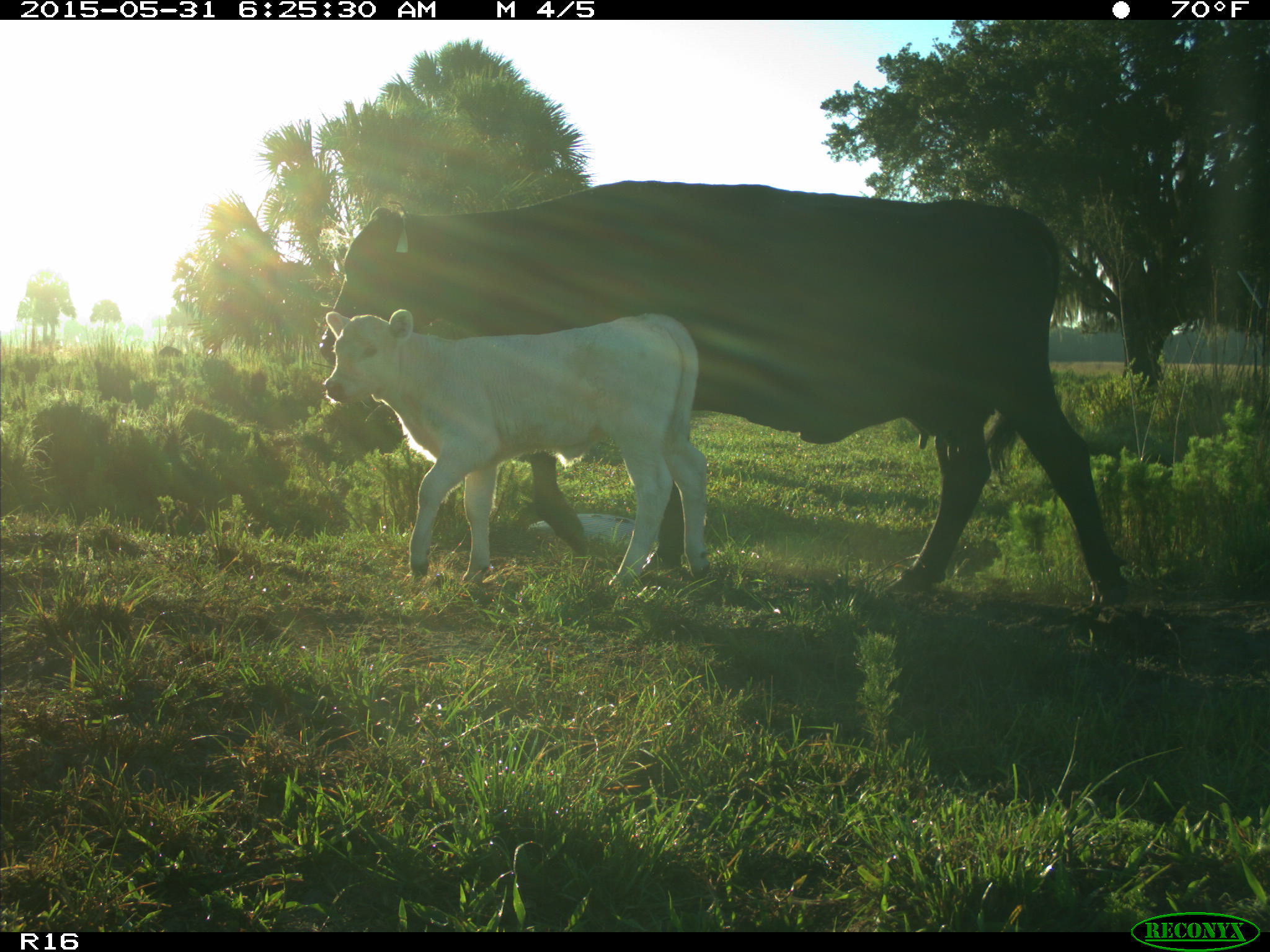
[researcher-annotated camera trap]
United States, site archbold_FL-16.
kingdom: Animalia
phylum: Chordata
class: Mammalia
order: Artiodactyla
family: Bovidae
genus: Bos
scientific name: Bos taurus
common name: domestic cow